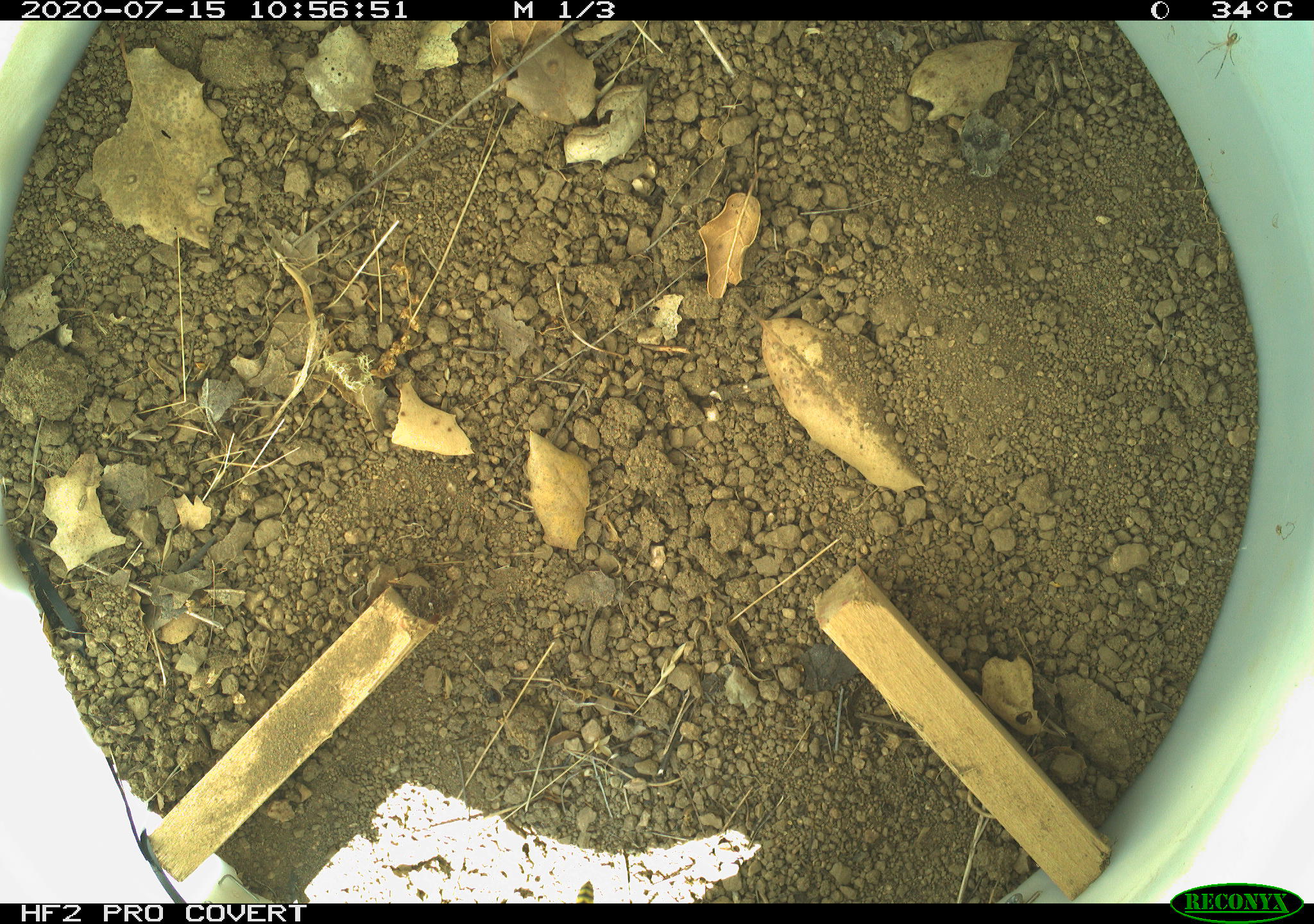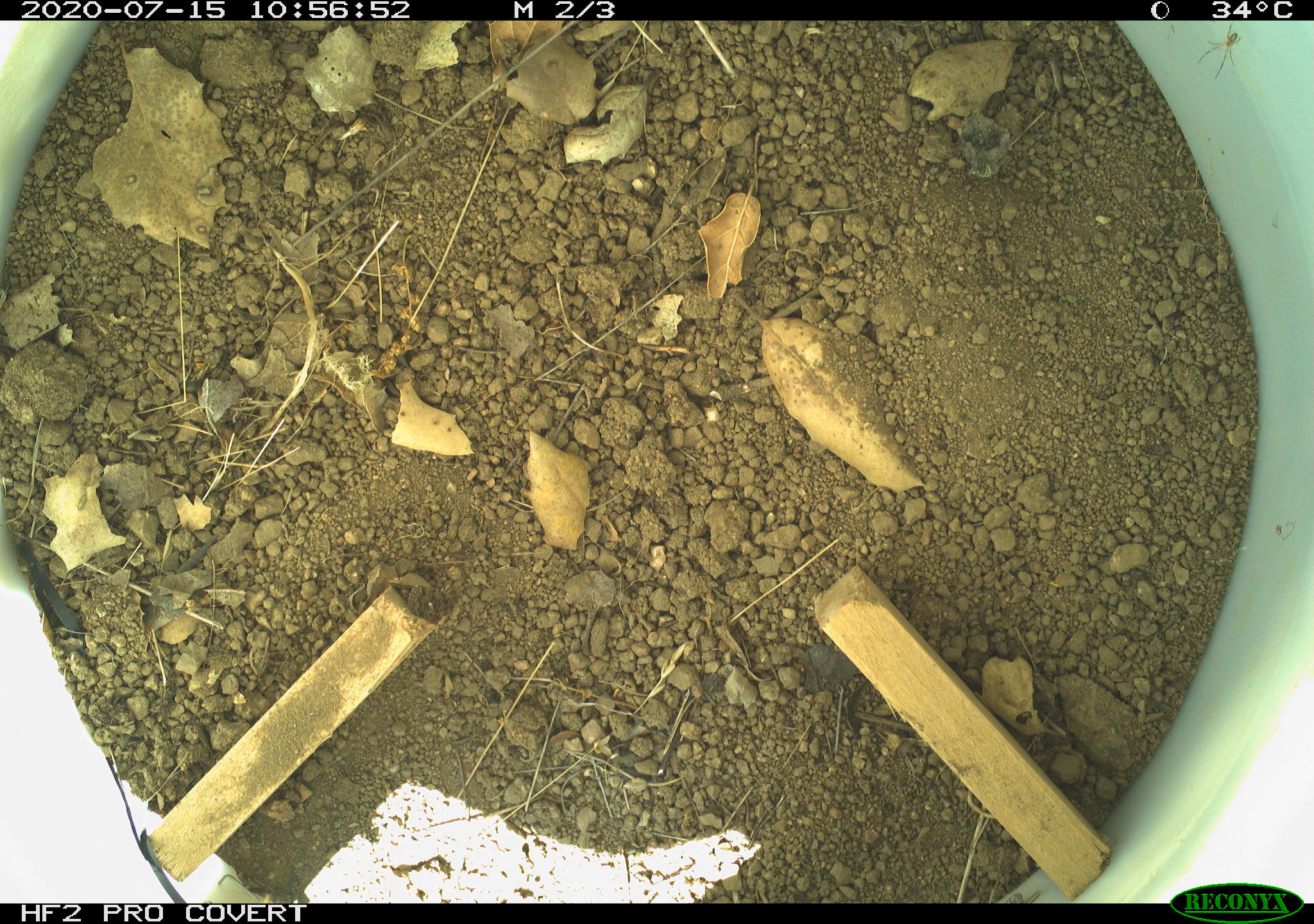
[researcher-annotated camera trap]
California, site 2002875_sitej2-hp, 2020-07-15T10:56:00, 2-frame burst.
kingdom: Animalia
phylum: Arthropoda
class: Insecta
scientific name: Insecta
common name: insect